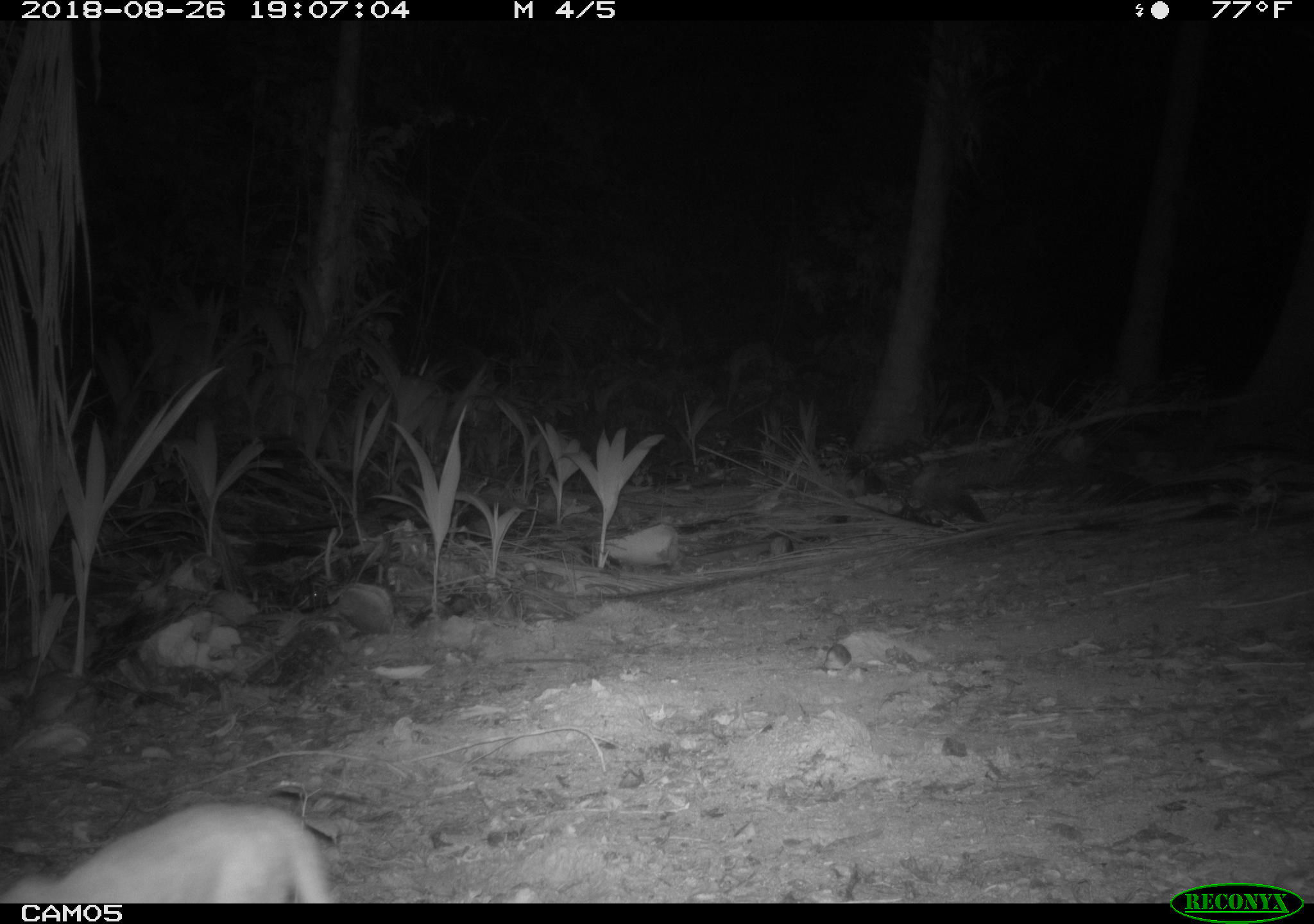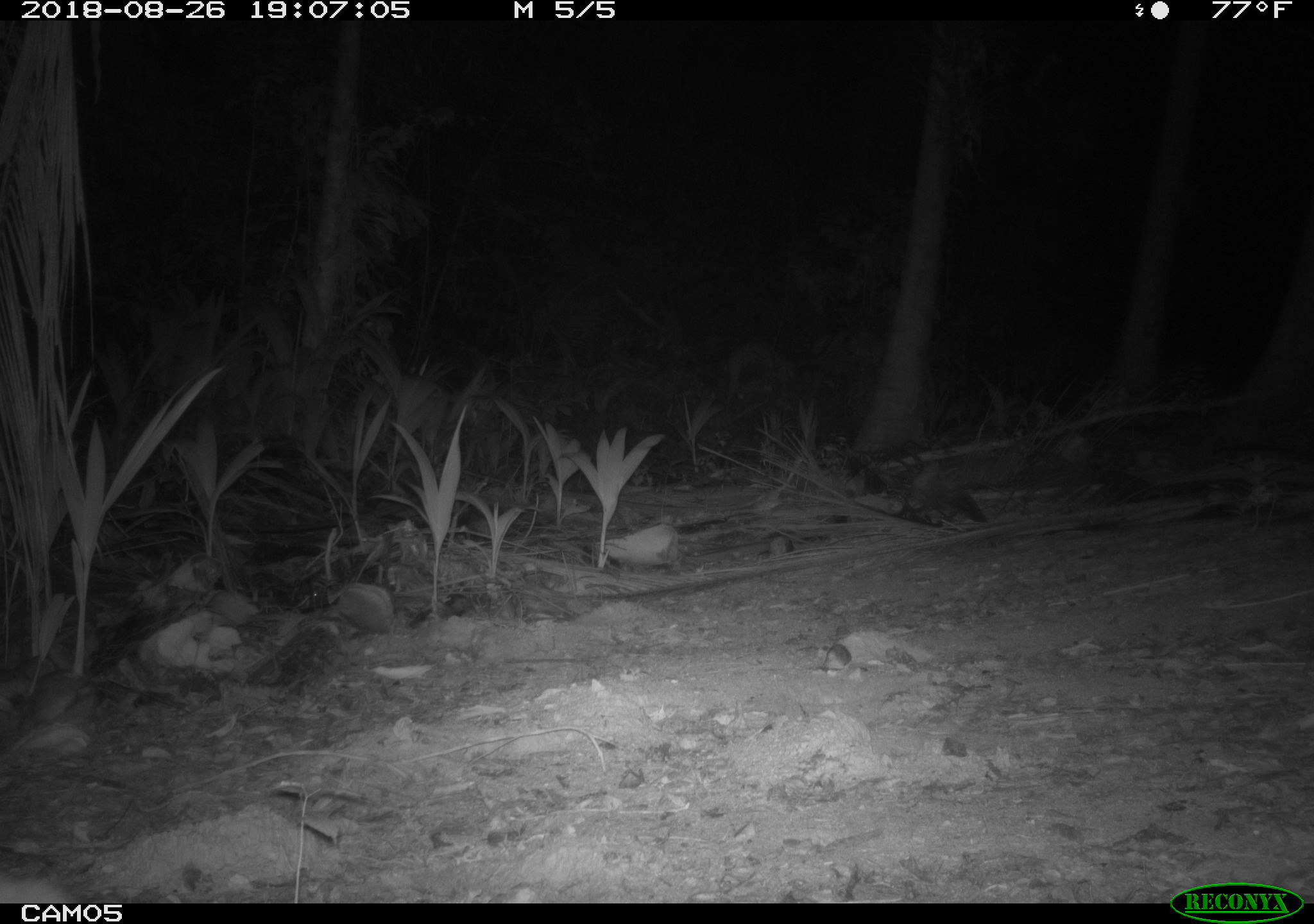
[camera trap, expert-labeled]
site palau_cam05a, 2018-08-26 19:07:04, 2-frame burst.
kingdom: Animalia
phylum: Chordata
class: Mammalia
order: Carnivora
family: Felidae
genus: Felis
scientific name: Felis catus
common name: cat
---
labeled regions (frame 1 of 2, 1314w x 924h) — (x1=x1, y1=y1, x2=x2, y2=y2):
cat: (x1=3, y1=790, x2=347, y2=902)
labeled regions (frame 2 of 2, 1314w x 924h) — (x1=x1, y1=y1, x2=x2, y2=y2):
cat: (x1=3, y1=855, x2=85, y2=902)